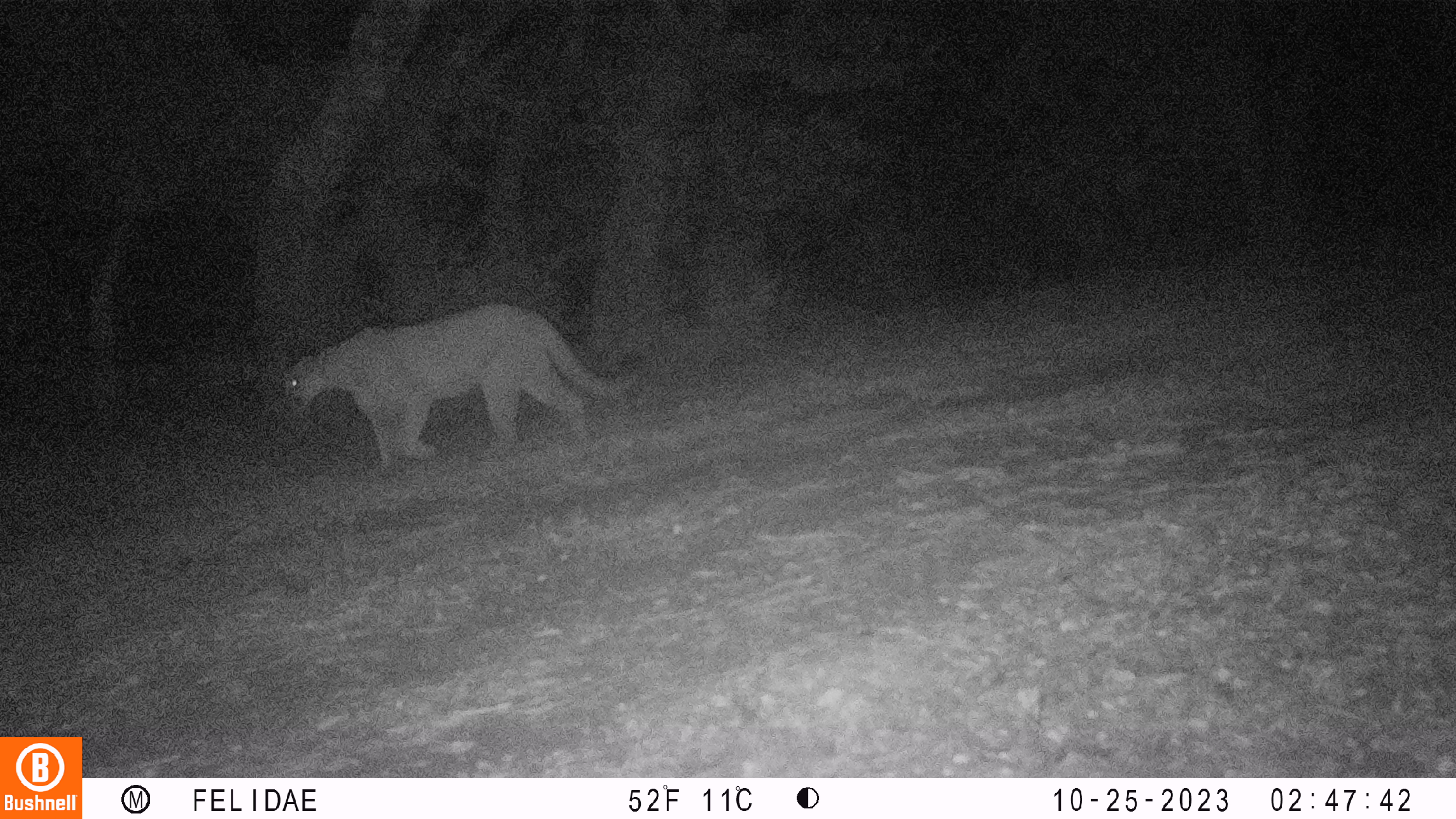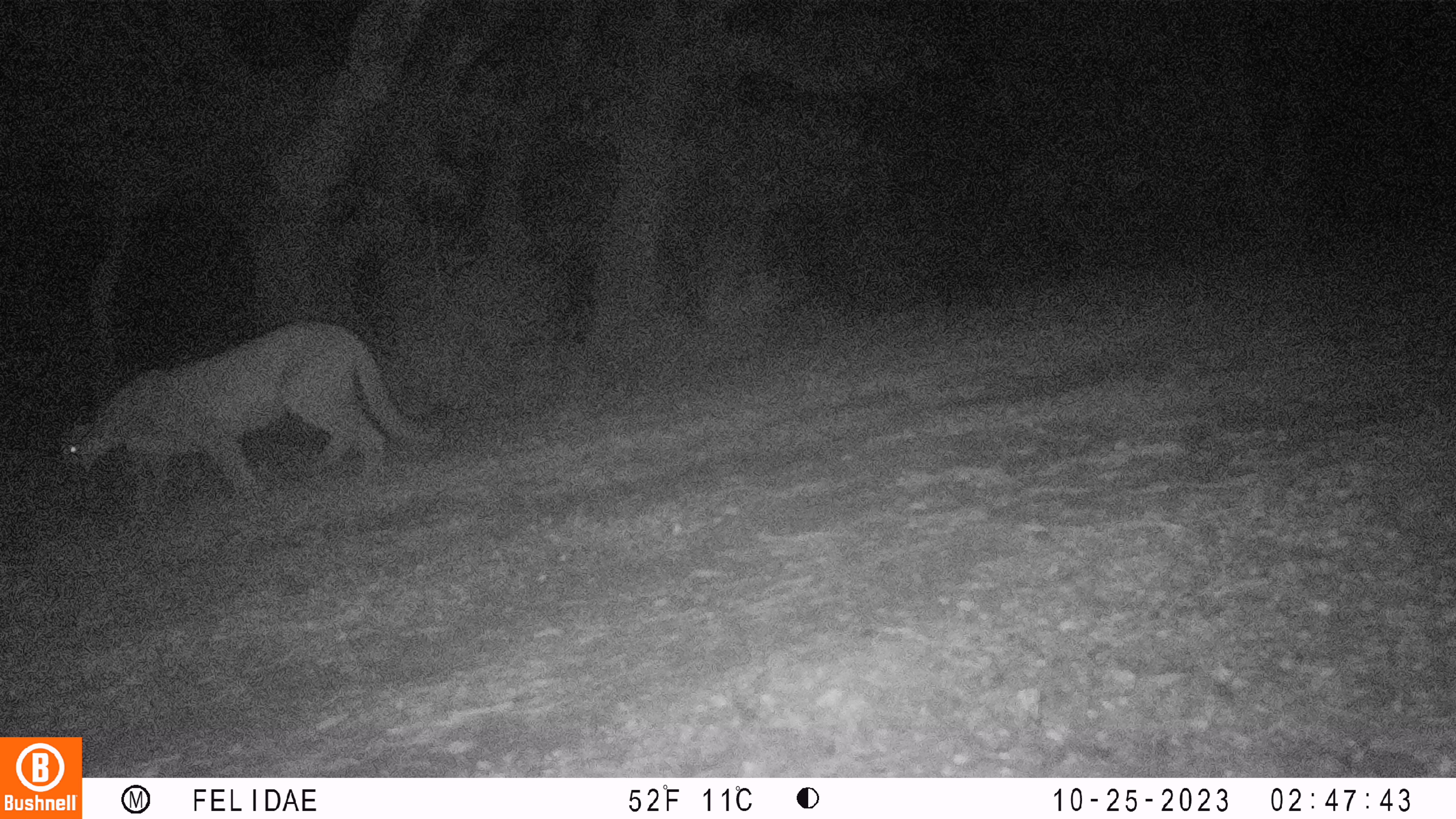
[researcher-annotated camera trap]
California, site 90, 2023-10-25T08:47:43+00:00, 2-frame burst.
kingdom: Animalia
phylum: Chordata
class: Mammalia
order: Carnivora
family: Felidae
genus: Puma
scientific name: Puma concolor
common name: puma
Puma (Puma concolor).